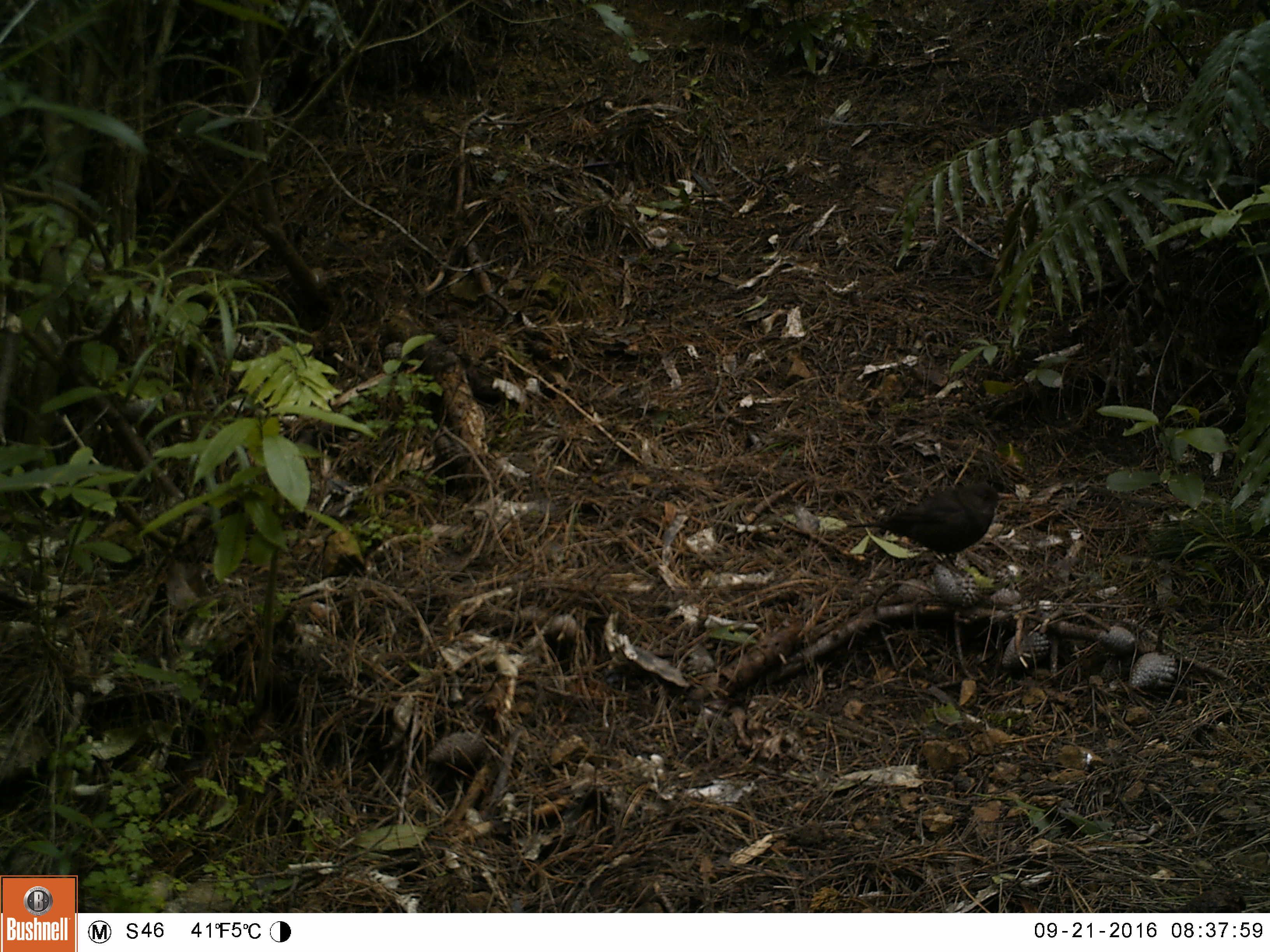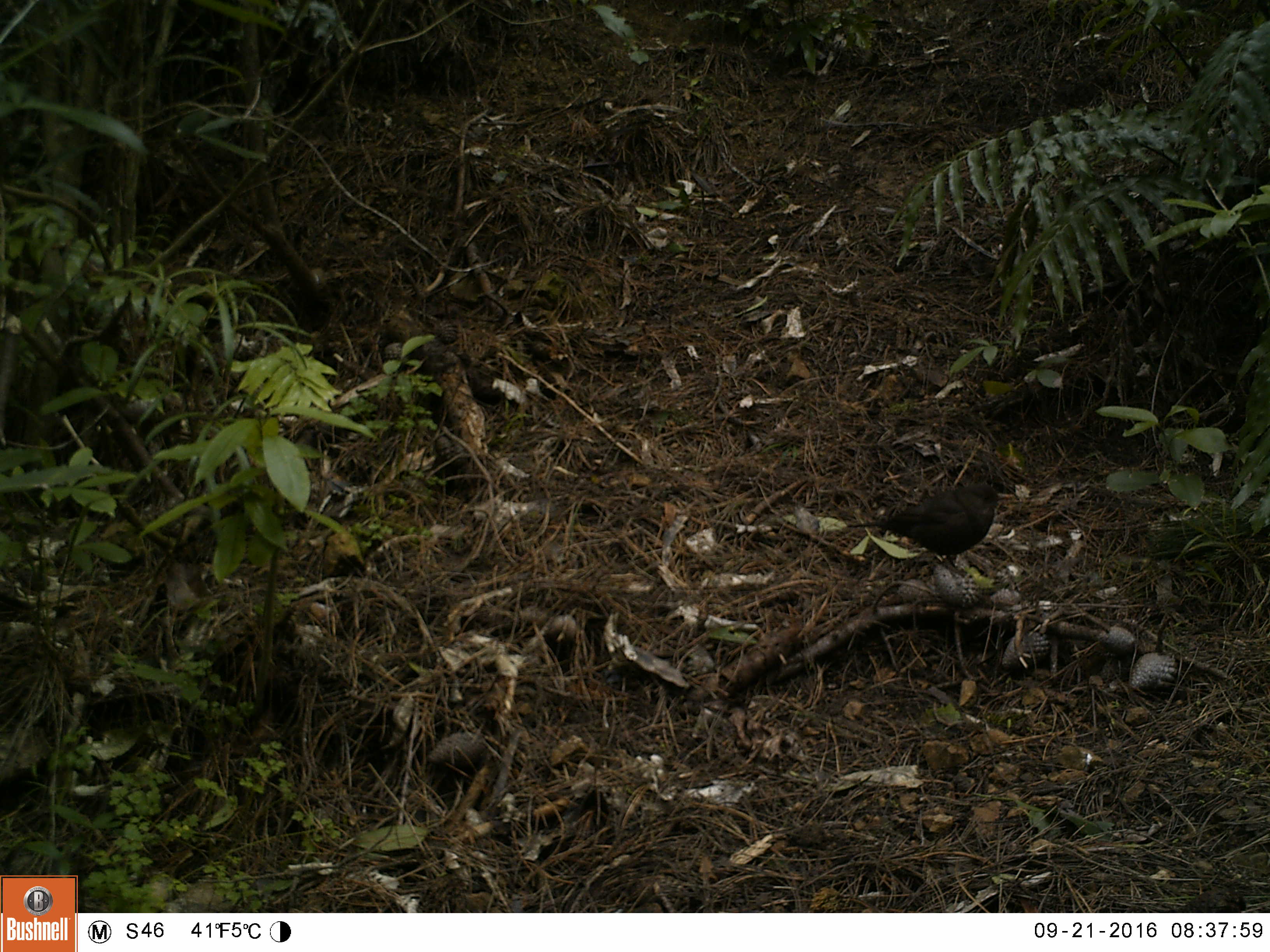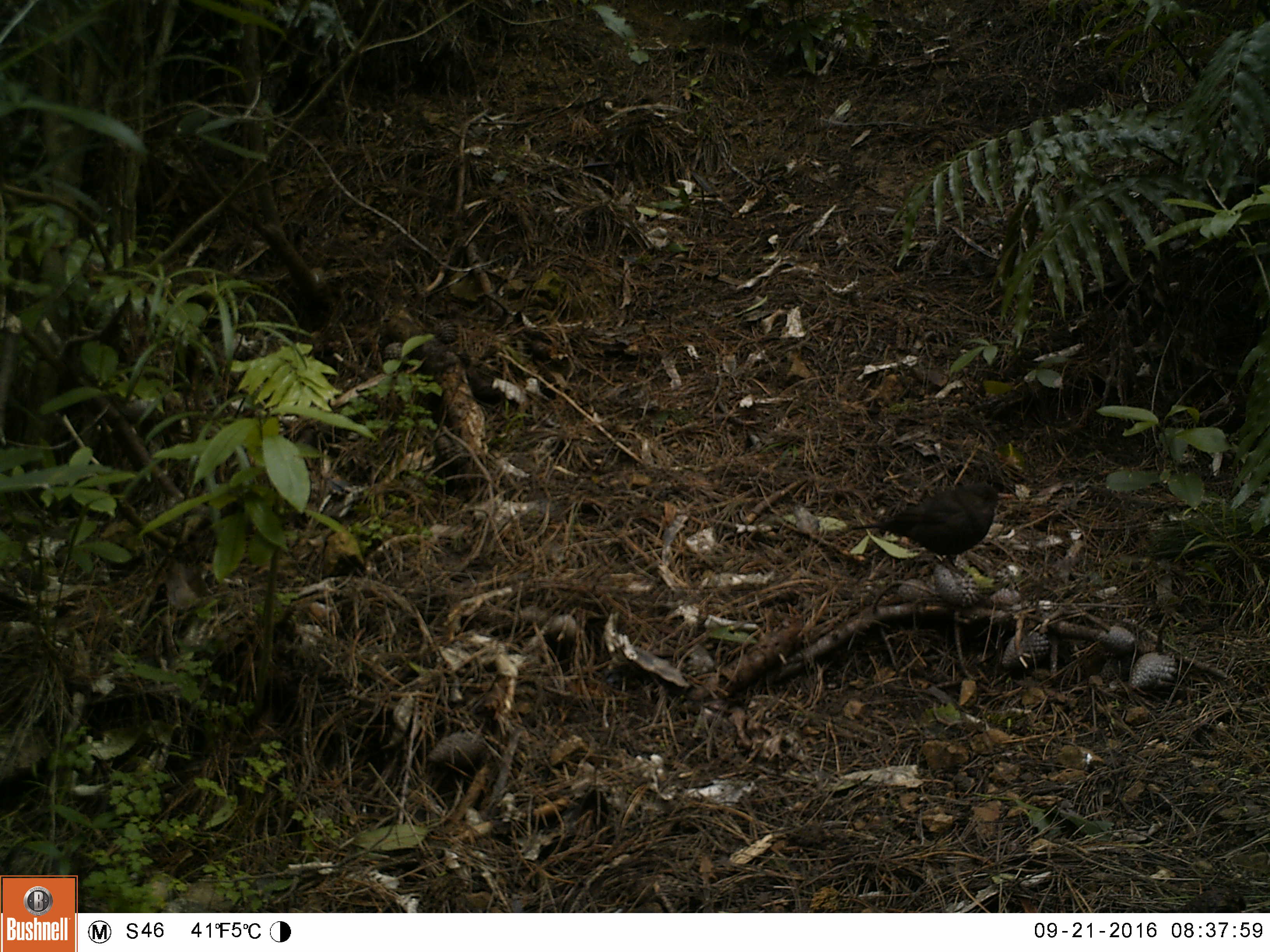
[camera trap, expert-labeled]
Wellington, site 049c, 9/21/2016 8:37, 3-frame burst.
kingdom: Animalia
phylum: Chordata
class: Aves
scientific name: Aves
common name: bird